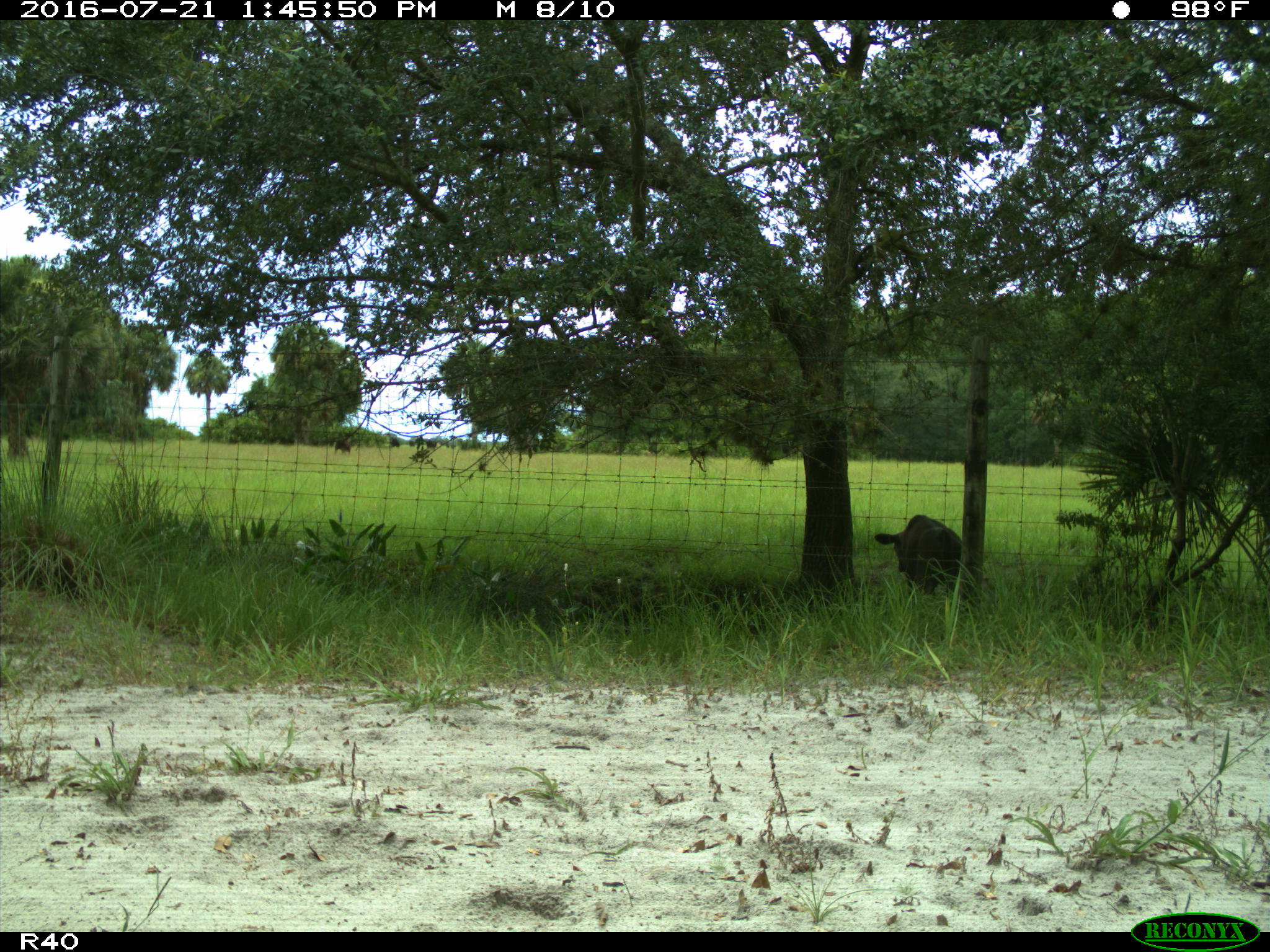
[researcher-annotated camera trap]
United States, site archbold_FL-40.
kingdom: Animalia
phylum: Chordata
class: Mammalia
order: Artiodactyla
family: Bovidae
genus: Bos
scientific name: Bos taurus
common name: domestic cow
Bos taurus (domestic cow).